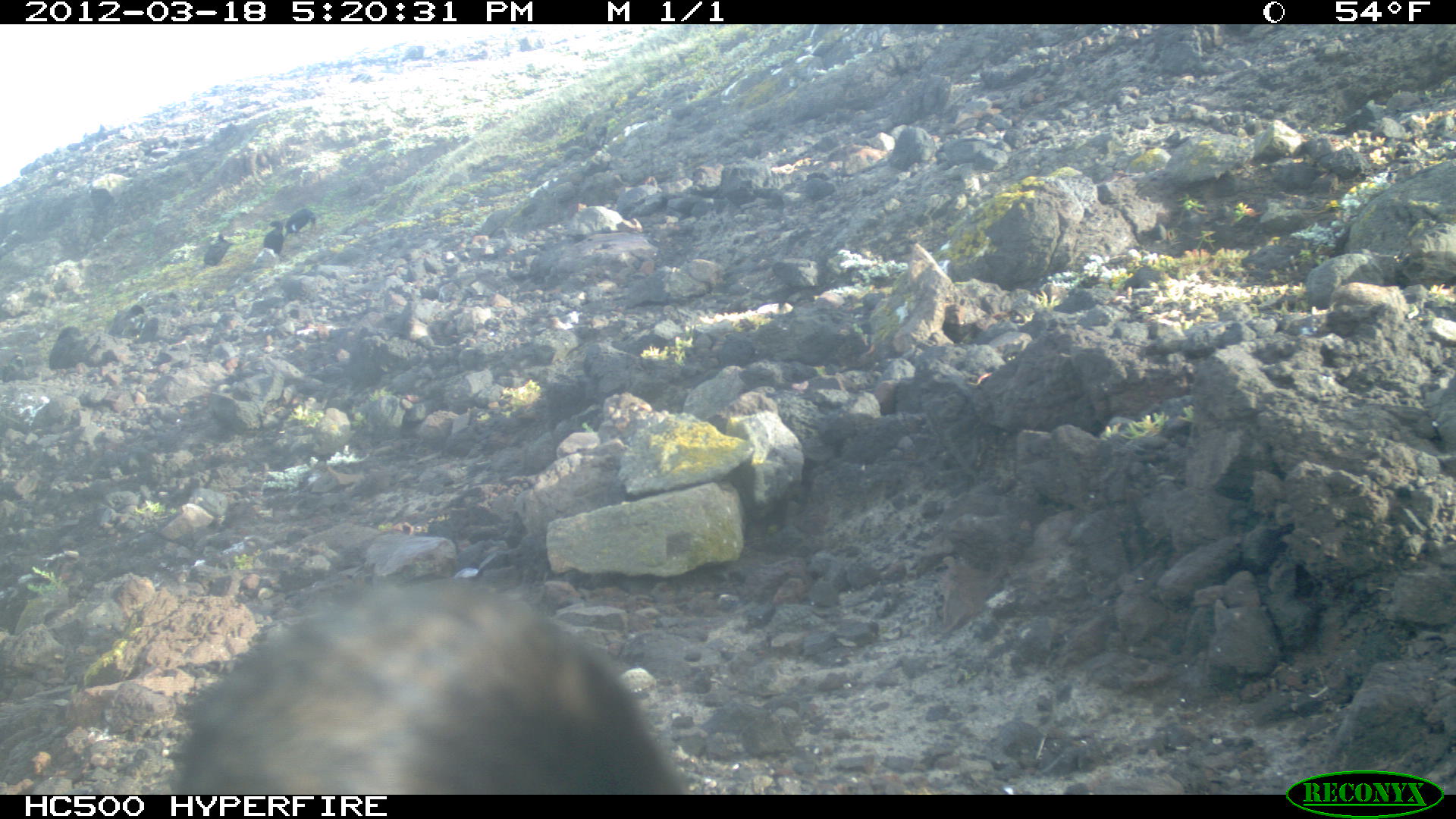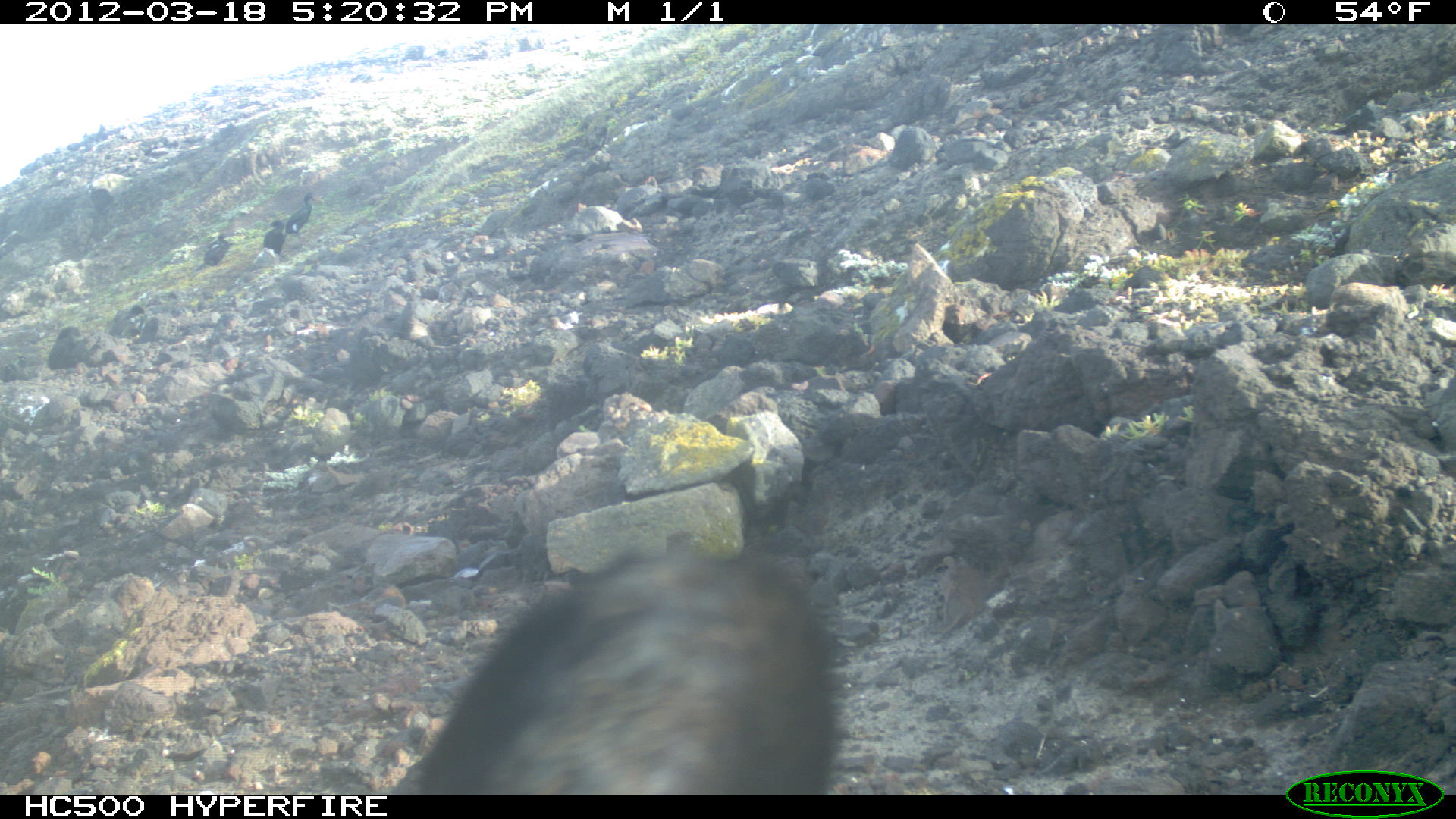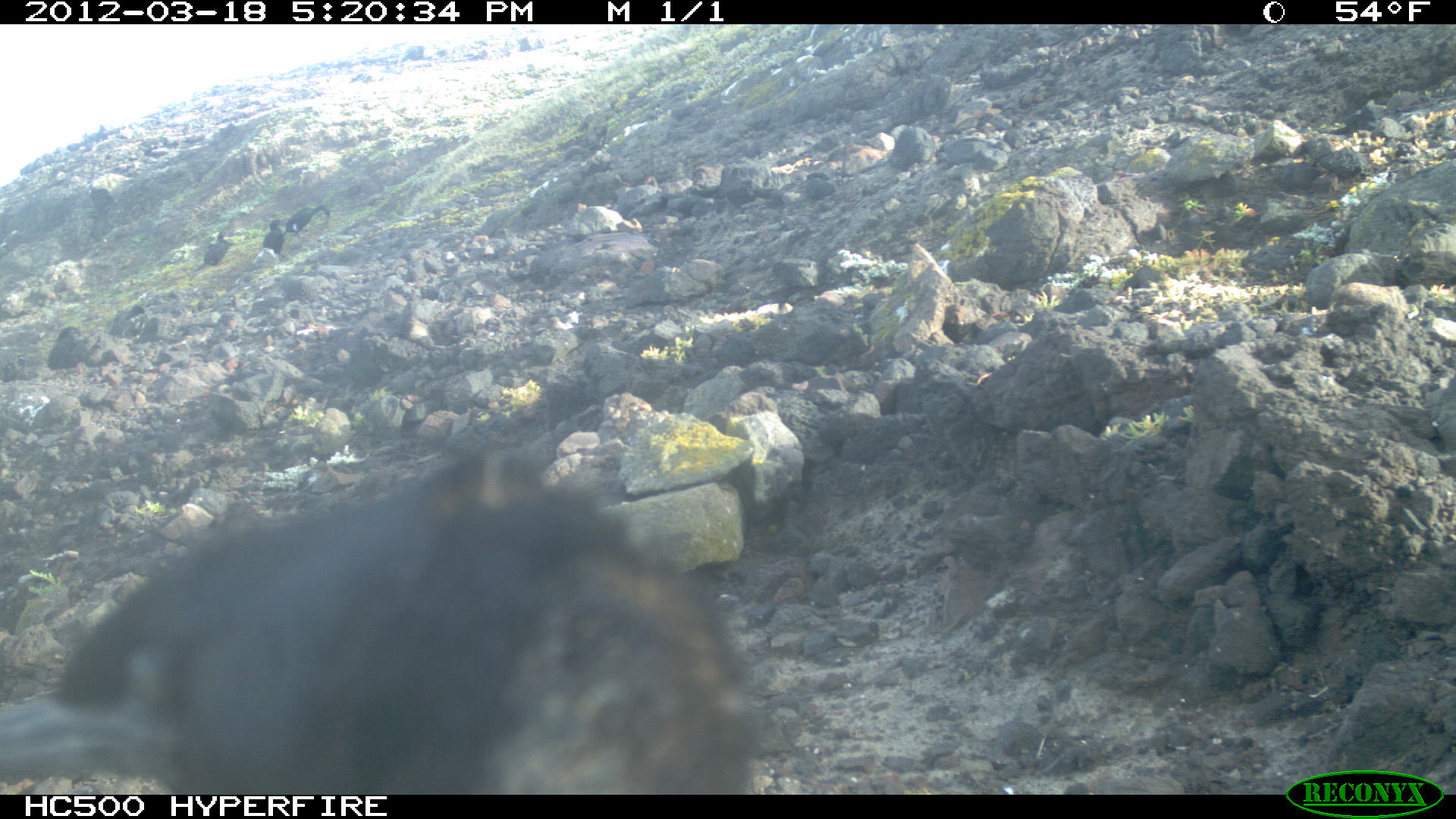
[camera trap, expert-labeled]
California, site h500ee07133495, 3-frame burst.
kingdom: Animalia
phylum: Chordata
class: Aves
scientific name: Aves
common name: bird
Bird (Aves).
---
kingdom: Animalia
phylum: Chordata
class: Mammalia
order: Carnivora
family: Canidae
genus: Urocyon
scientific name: Urocyon littoralis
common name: island fox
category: fox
Fox (island fox) (Urocyon littoralis).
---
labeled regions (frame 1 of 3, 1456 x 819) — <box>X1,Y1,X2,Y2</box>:
bird: <box>169,575,687,790</box>; <box>203,231,231,266</box>; <box>287,208,318,234</box>; <box>263,221,284,256</box>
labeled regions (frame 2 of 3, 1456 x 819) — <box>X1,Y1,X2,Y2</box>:
bird: <box>395,548,838,799</box>; <box>195,227,242,272</box>; <box>284,192,322,239</box>; <box>49,325,82,368</box>; <box>263,212,291,262</box>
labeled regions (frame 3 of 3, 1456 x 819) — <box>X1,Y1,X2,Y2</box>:
bird: <box>44,453,598,794</box>; <box>285,205,330,234</box>; <box>130,316,158,345</box>; <box>262,219,284,254</box>
fox: <box>194,230,235,272</box>